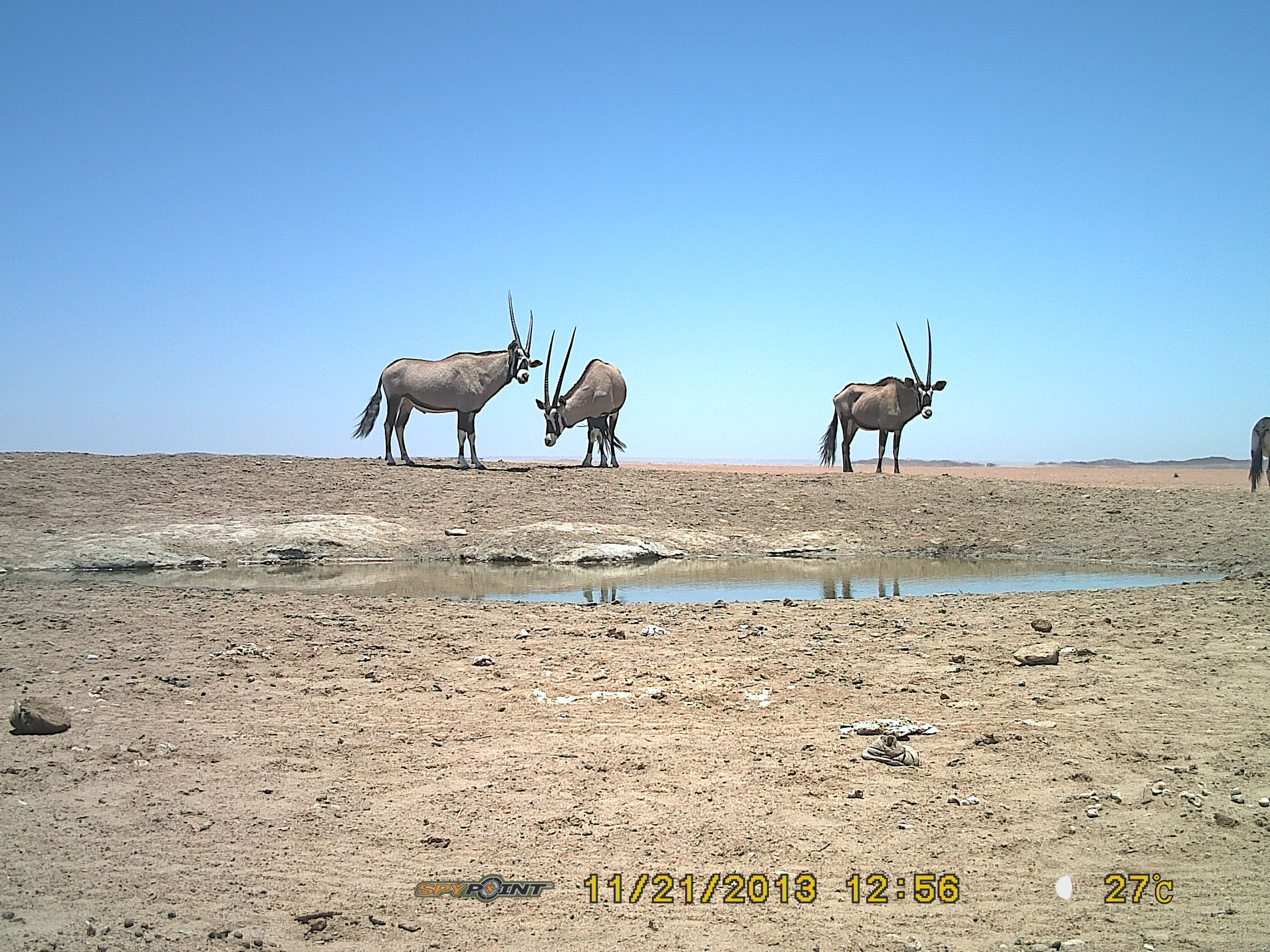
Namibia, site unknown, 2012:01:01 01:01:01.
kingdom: Animalia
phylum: Chordata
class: Mammalia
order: Artiodactyla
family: Bovidae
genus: Oryx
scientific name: Oryx gazella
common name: gemsbok